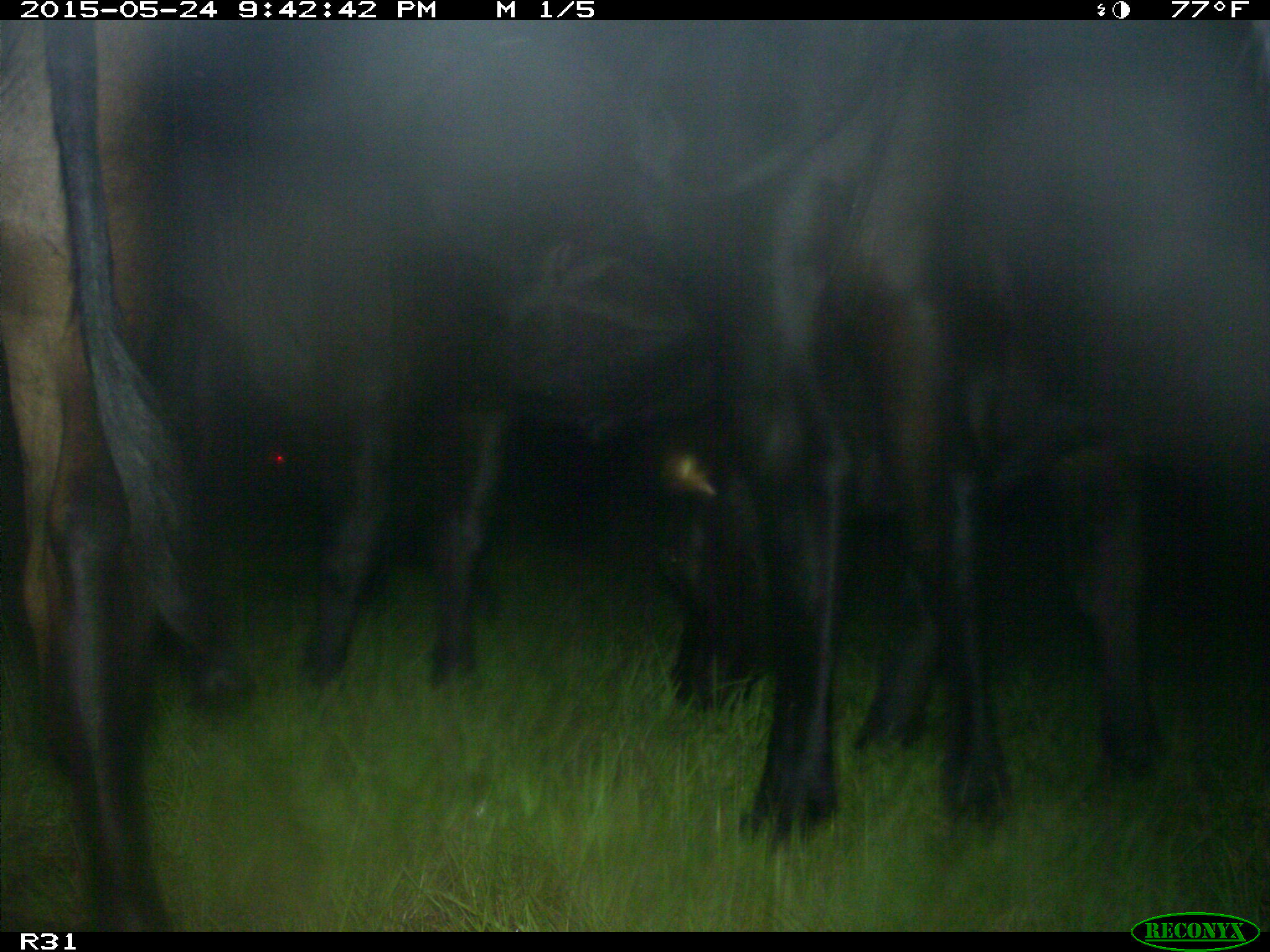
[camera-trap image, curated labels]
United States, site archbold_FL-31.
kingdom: Animalia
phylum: Chordata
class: Mammalia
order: Artiodactyla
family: Bovidae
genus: Bos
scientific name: Bos taurus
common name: domestic cow